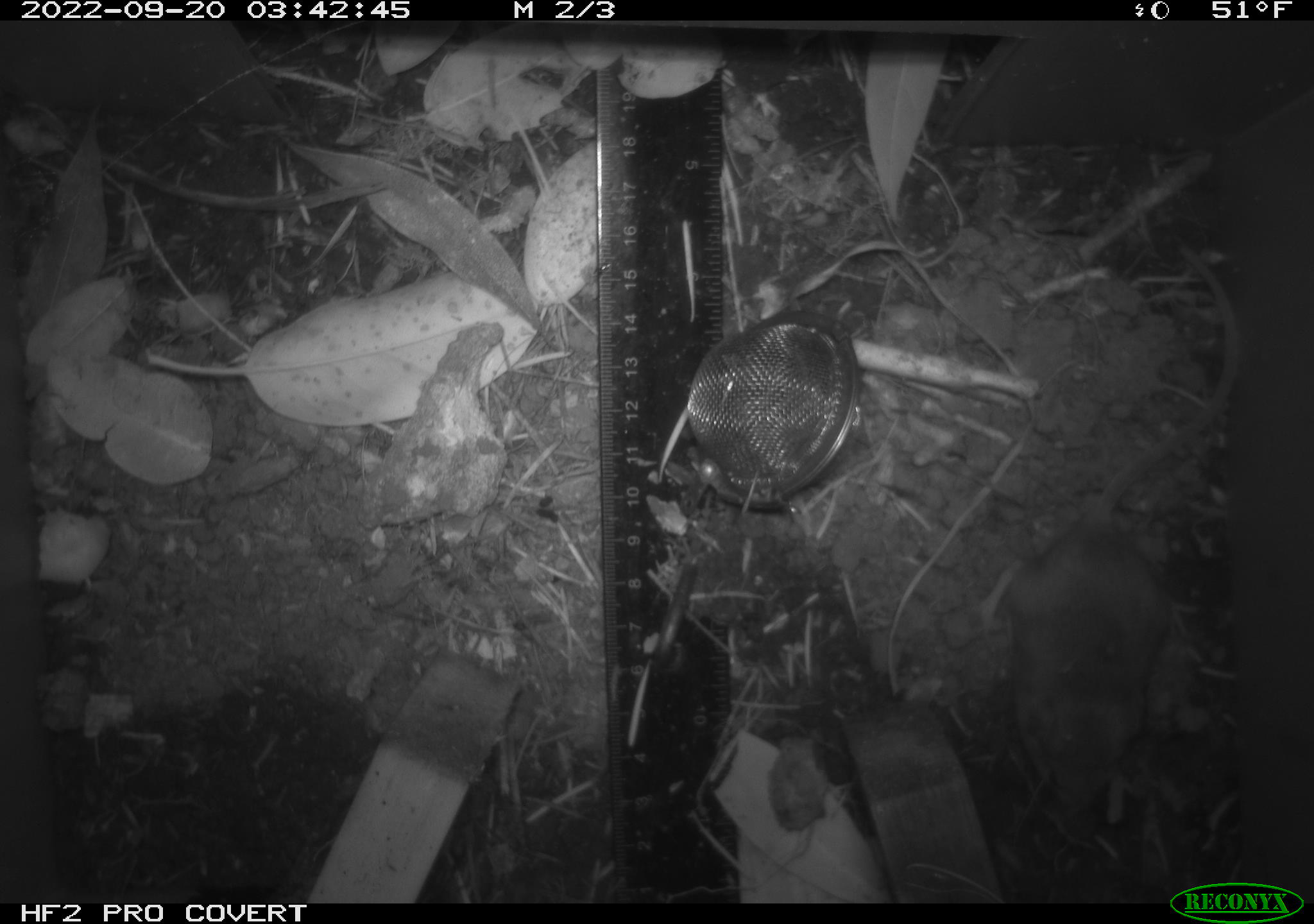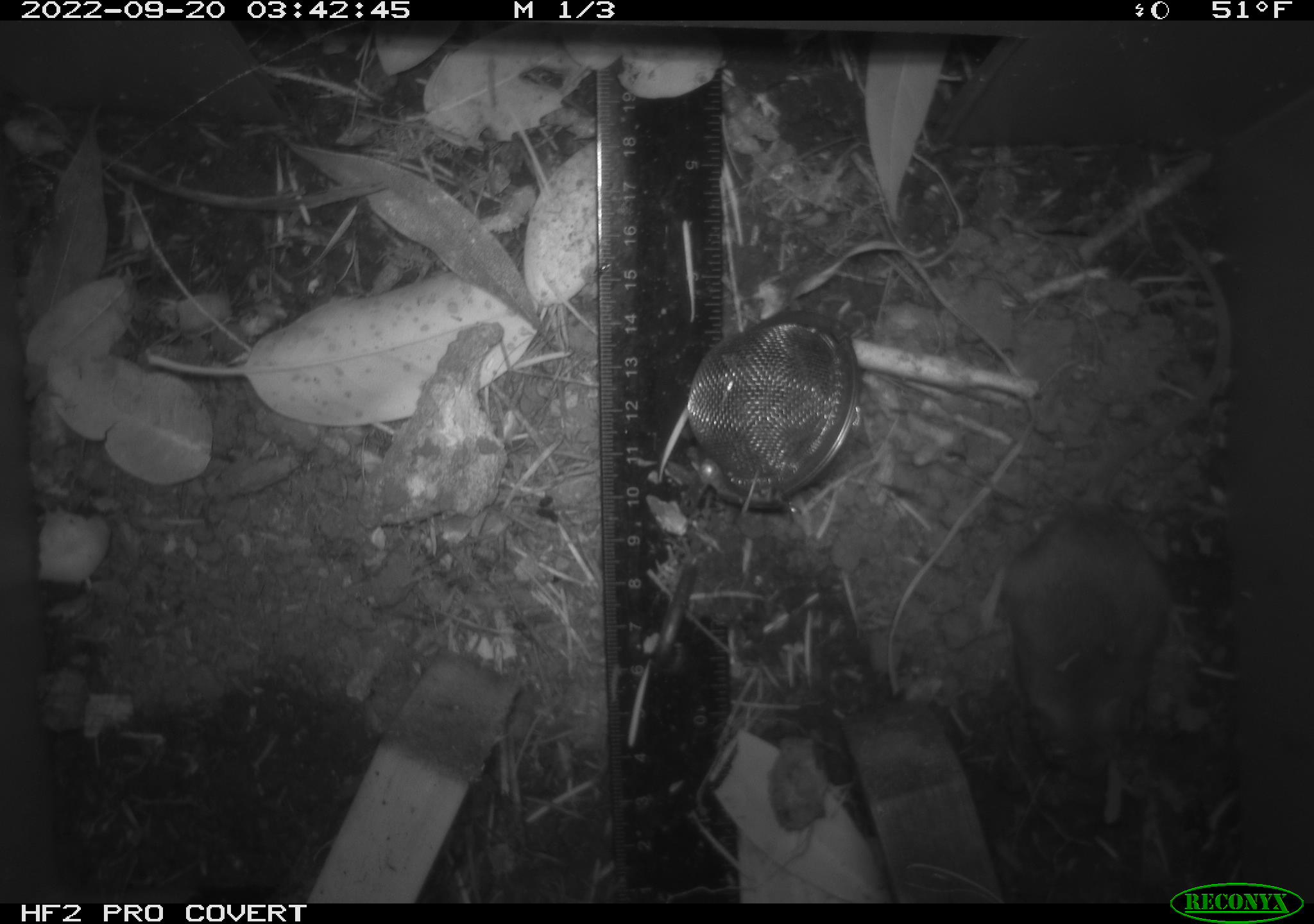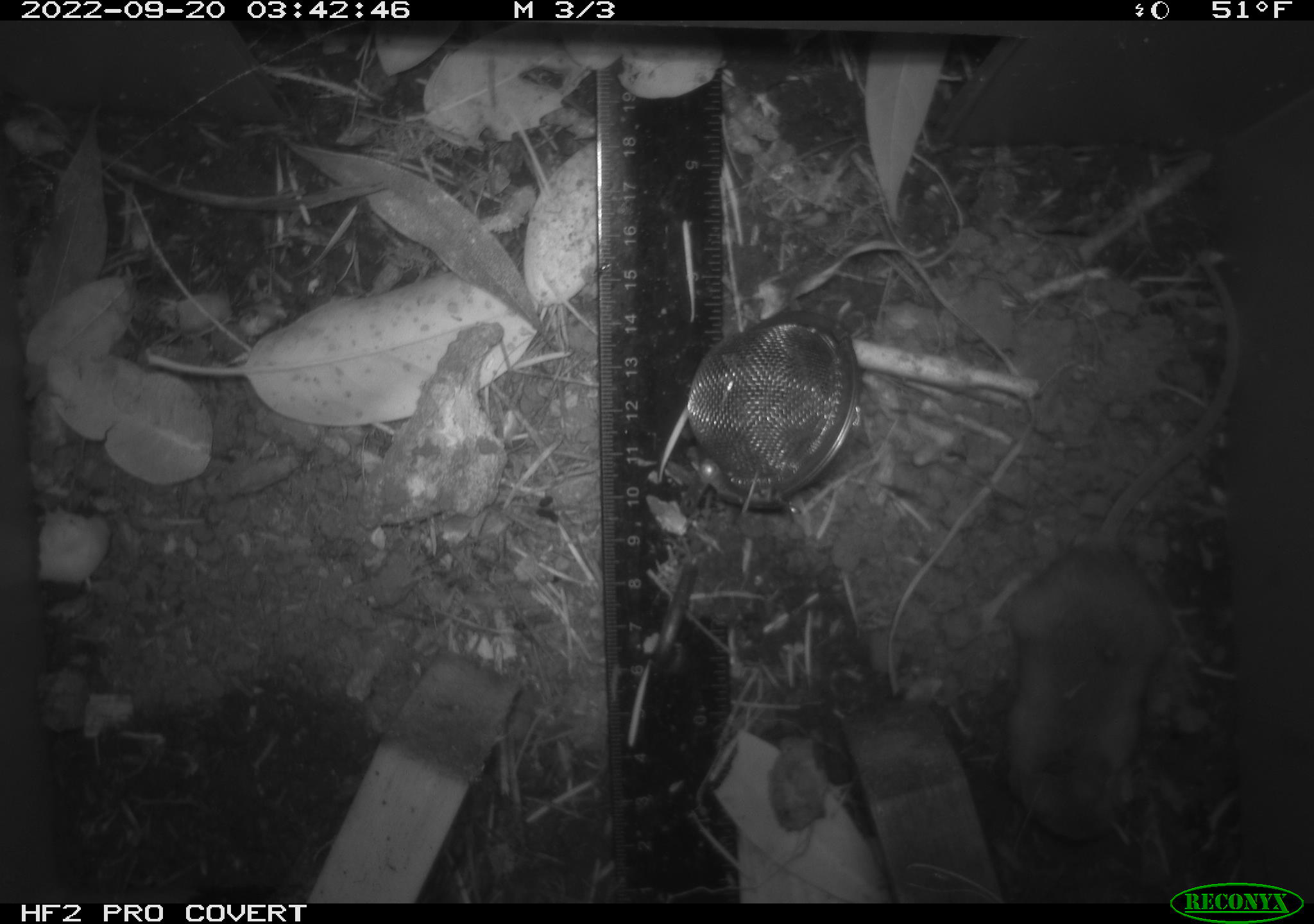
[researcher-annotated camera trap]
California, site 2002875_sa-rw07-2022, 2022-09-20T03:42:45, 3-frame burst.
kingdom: Animalia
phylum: Chordata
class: Mammalia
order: Rodentia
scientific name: Rodentia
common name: mouse species